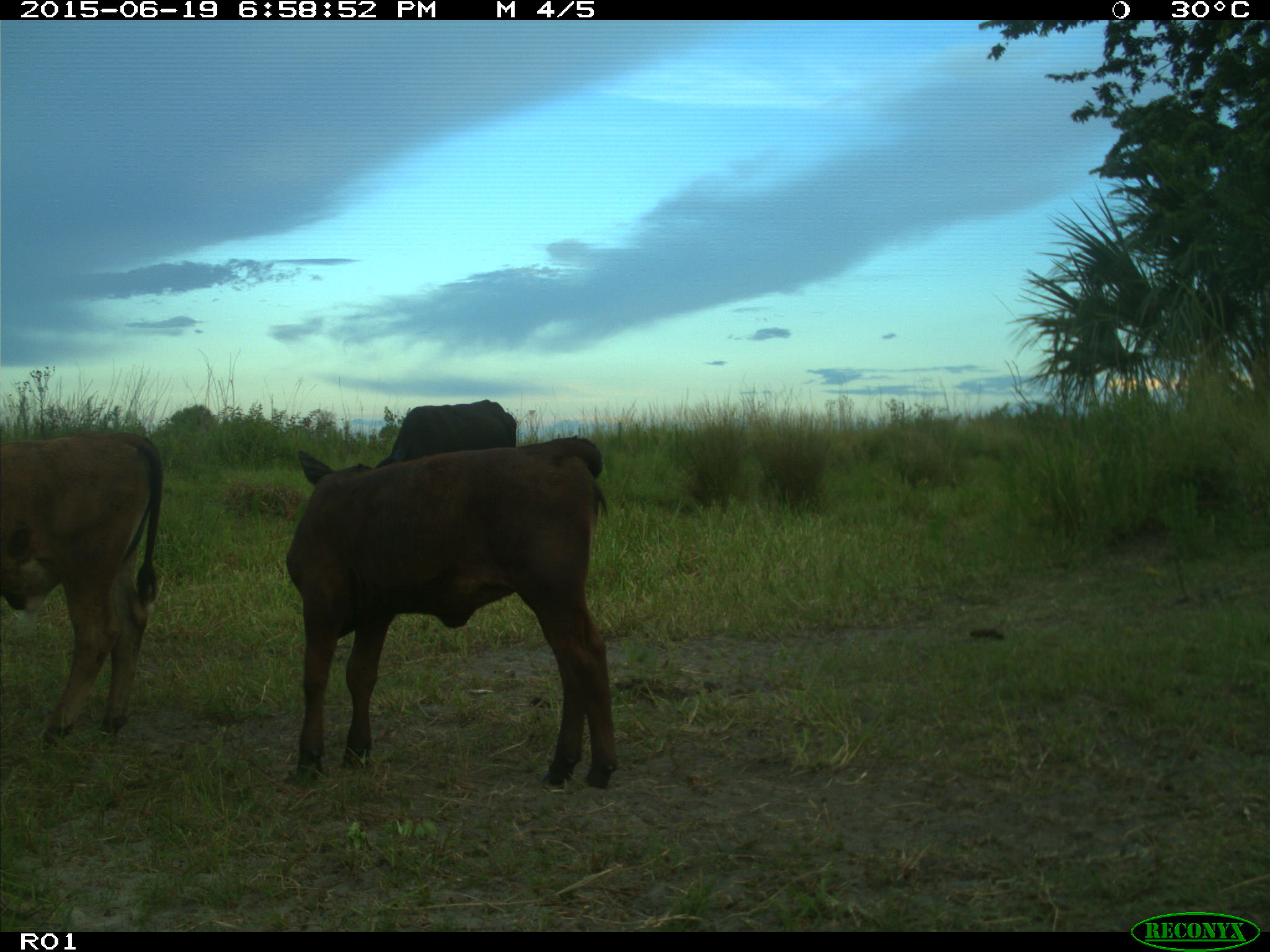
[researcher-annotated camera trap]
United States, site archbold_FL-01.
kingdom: Animalia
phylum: Chordata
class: Mammalia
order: Artiodactyla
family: Bovidae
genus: Bos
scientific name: Bos taurus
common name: domestic cow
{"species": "Bos taurus (domestic cow)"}